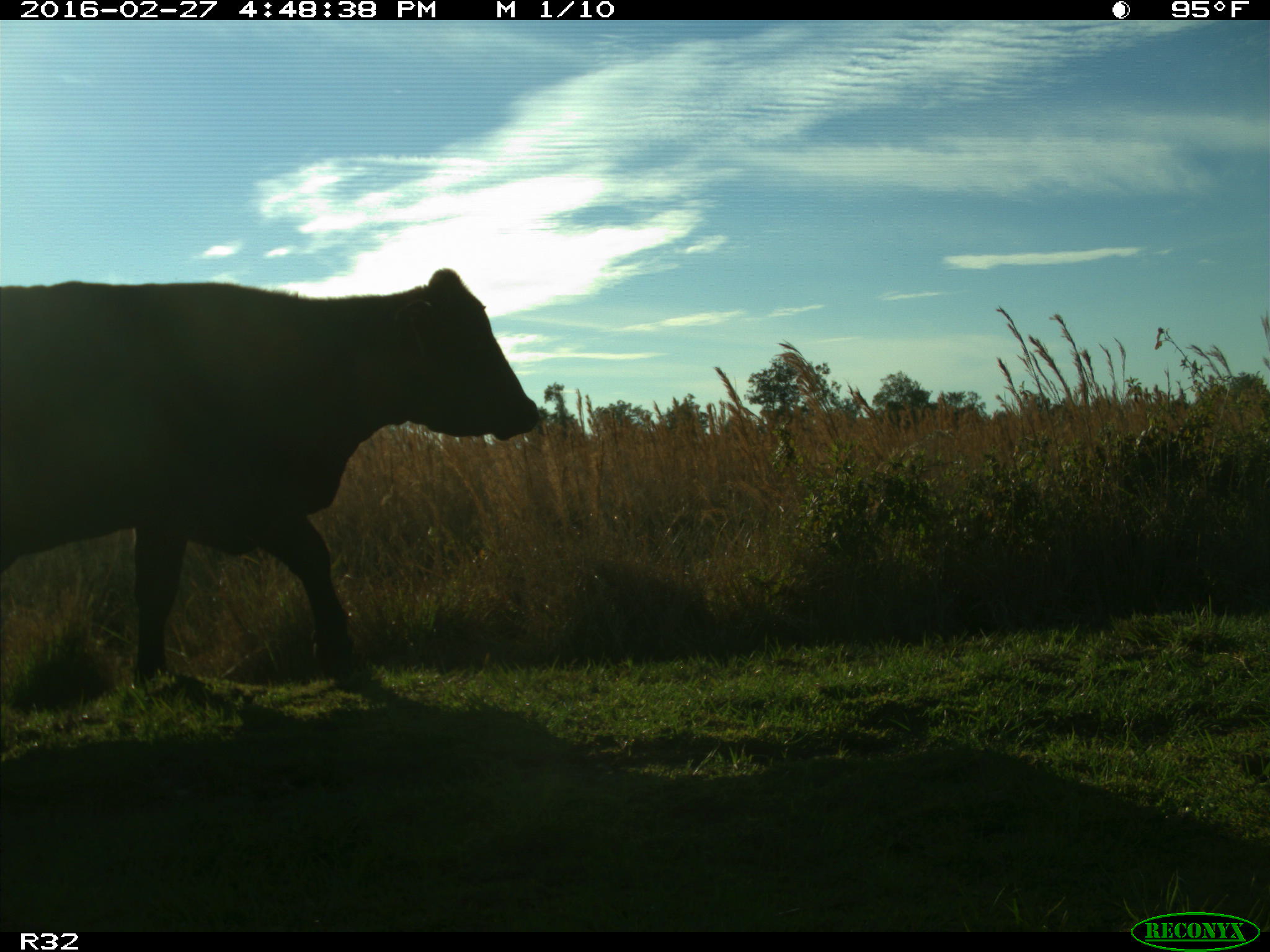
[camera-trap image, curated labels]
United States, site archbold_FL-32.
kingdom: Animalia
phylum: Chordata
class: Mammalia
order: Artiodactyla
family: Bovidae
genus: Bos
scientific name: Bos taurus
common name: domestic cow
Bos taurus (domestic cow).